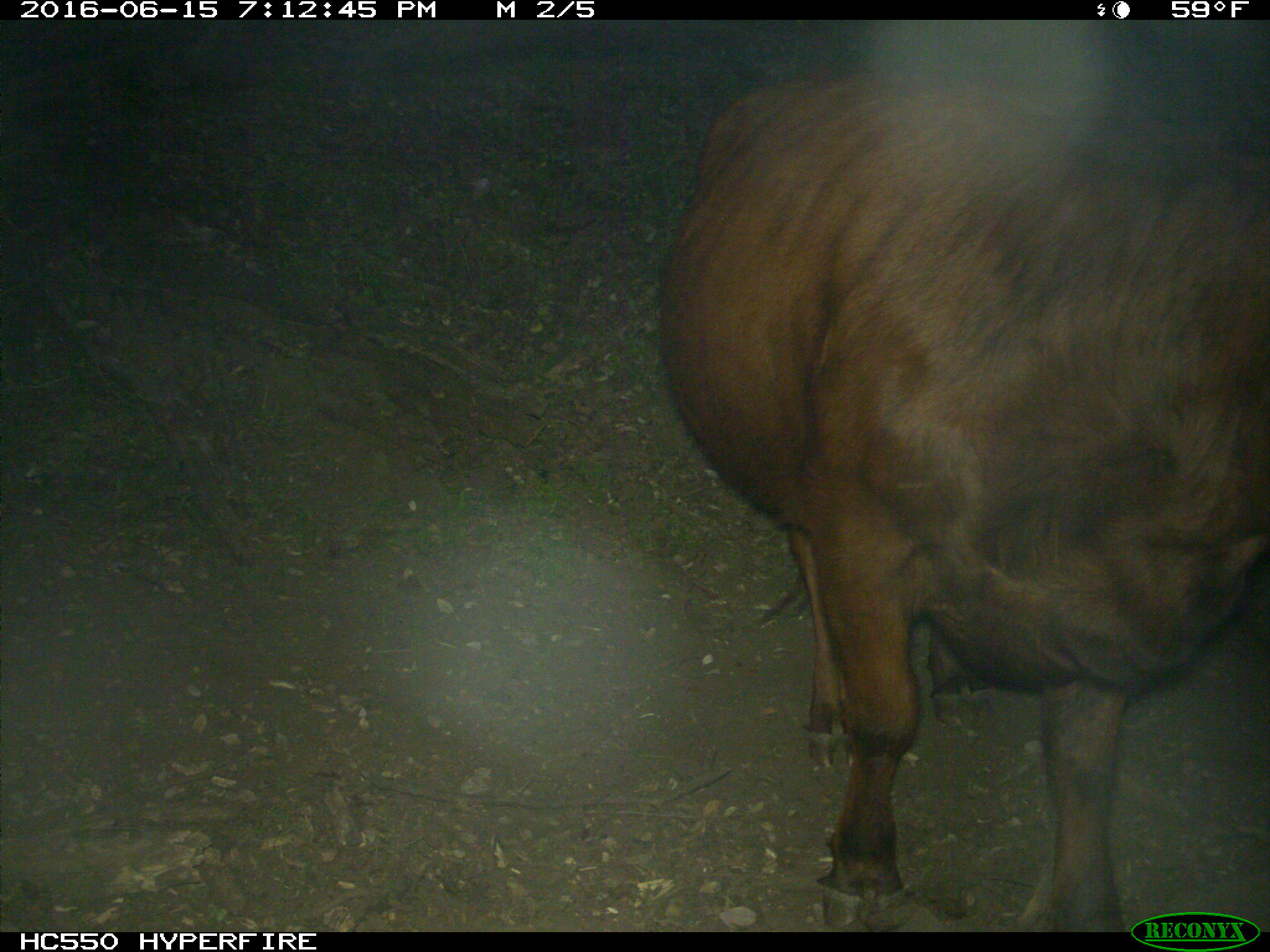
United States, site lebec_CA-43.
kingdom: Animalia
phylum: Chordata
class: Mammalia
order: Artiodactyla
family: Bovidae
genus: Bos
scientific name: Bos taurus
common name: domestic cow